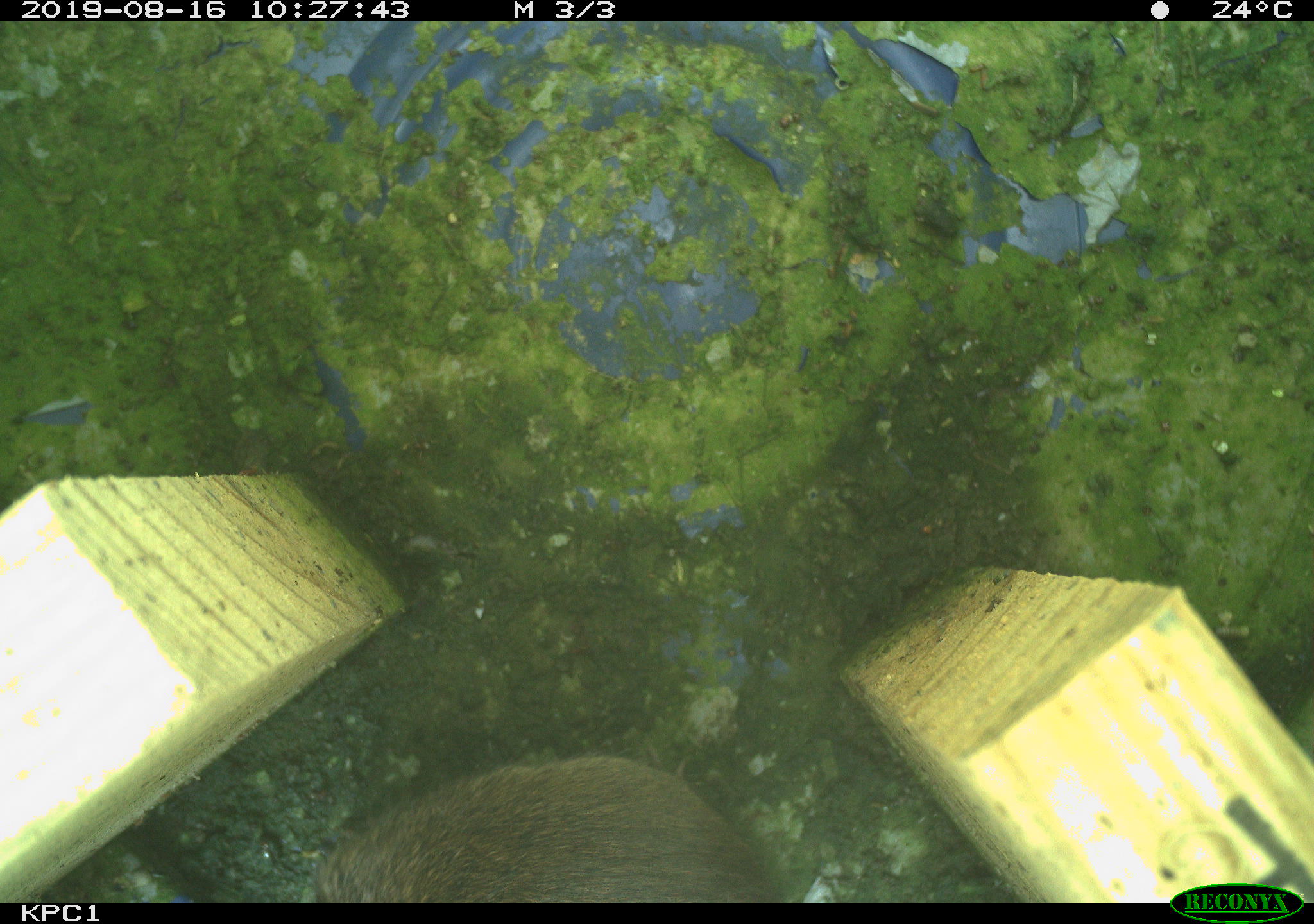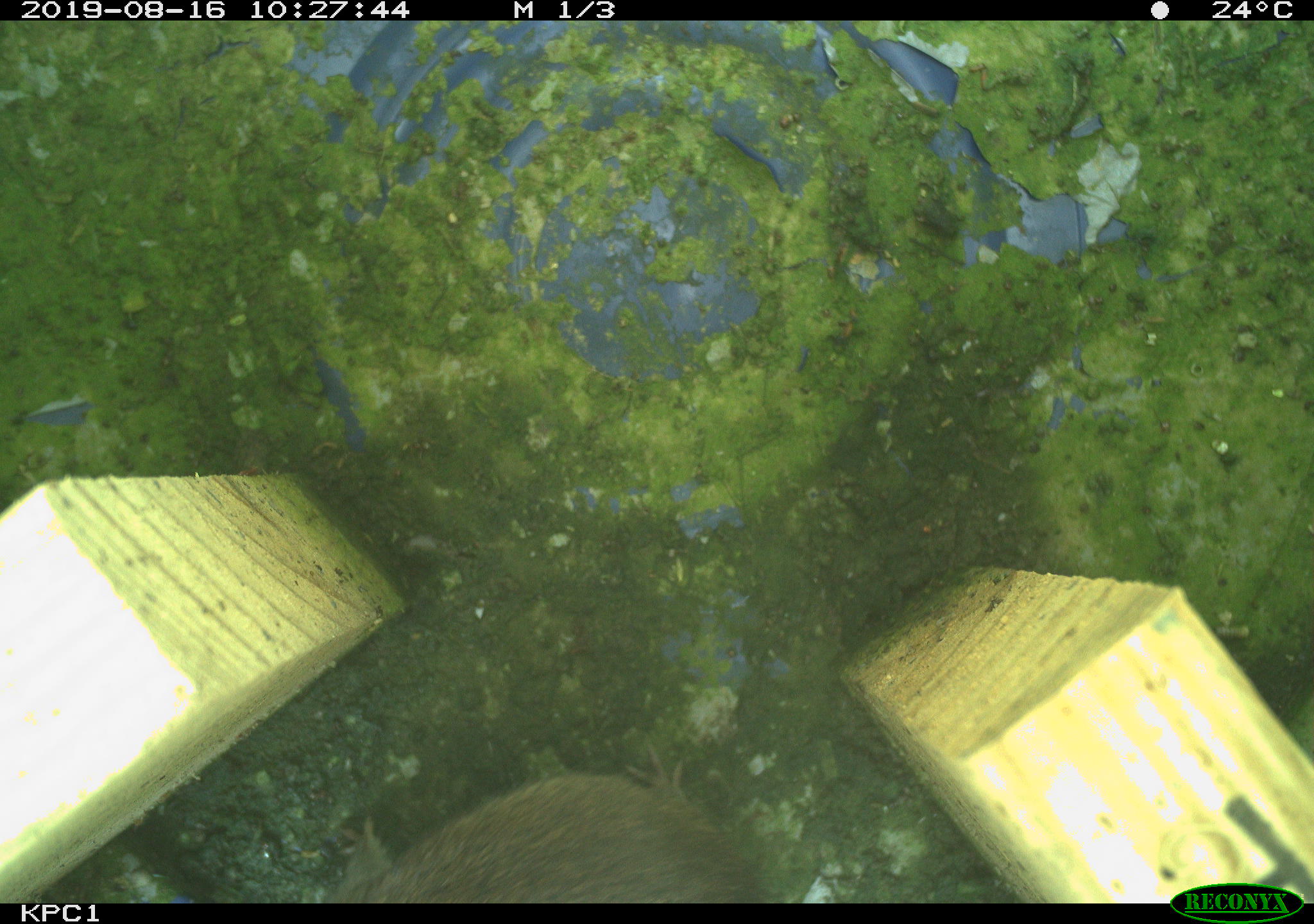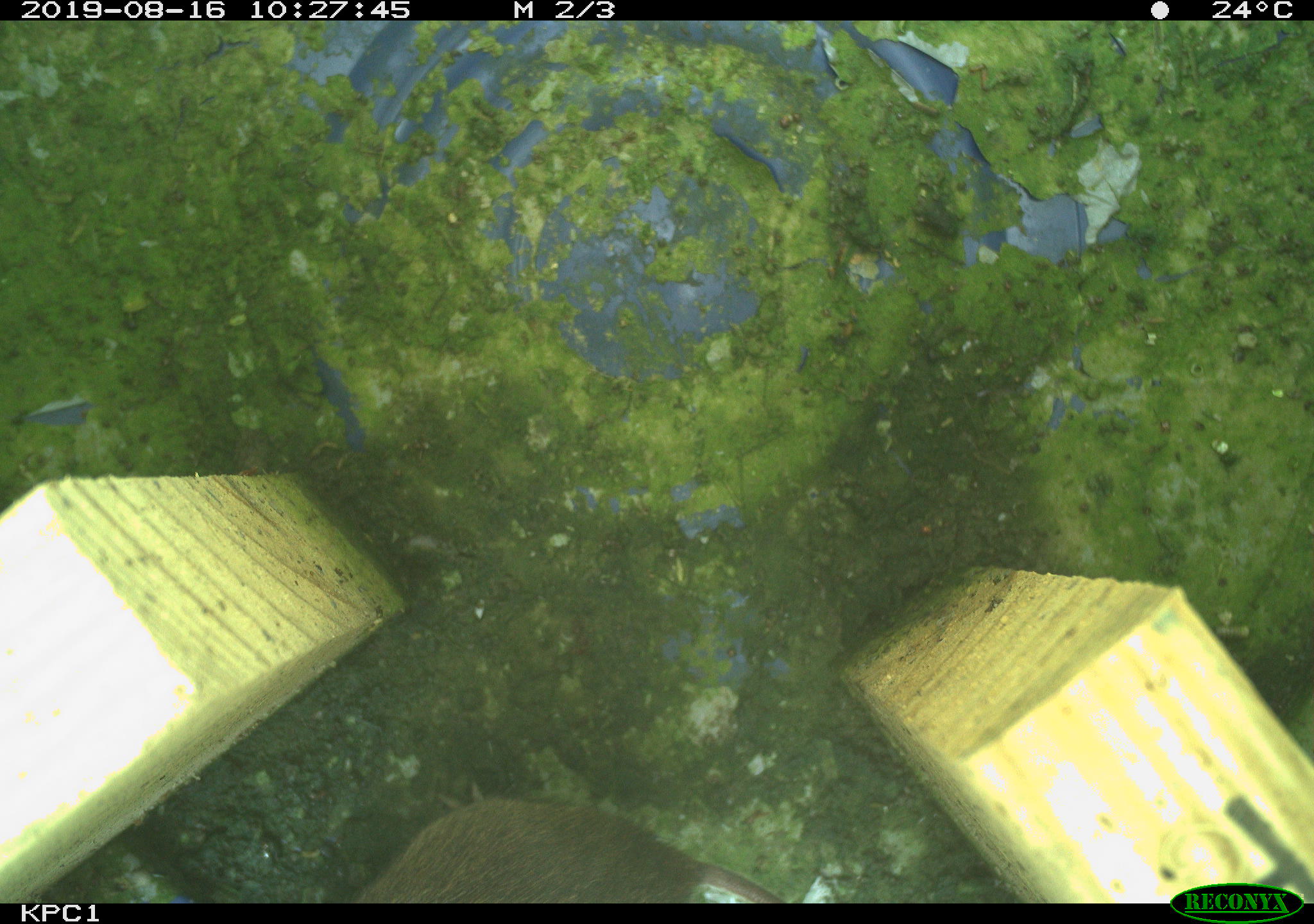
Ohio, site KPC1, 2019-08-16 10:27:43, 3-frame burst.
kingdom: Animalia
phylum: Chordata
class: Mammalia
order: Rodentia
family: Cricetidae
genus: Microtus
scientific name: Microtus pennsylvanicus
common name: meadow vole